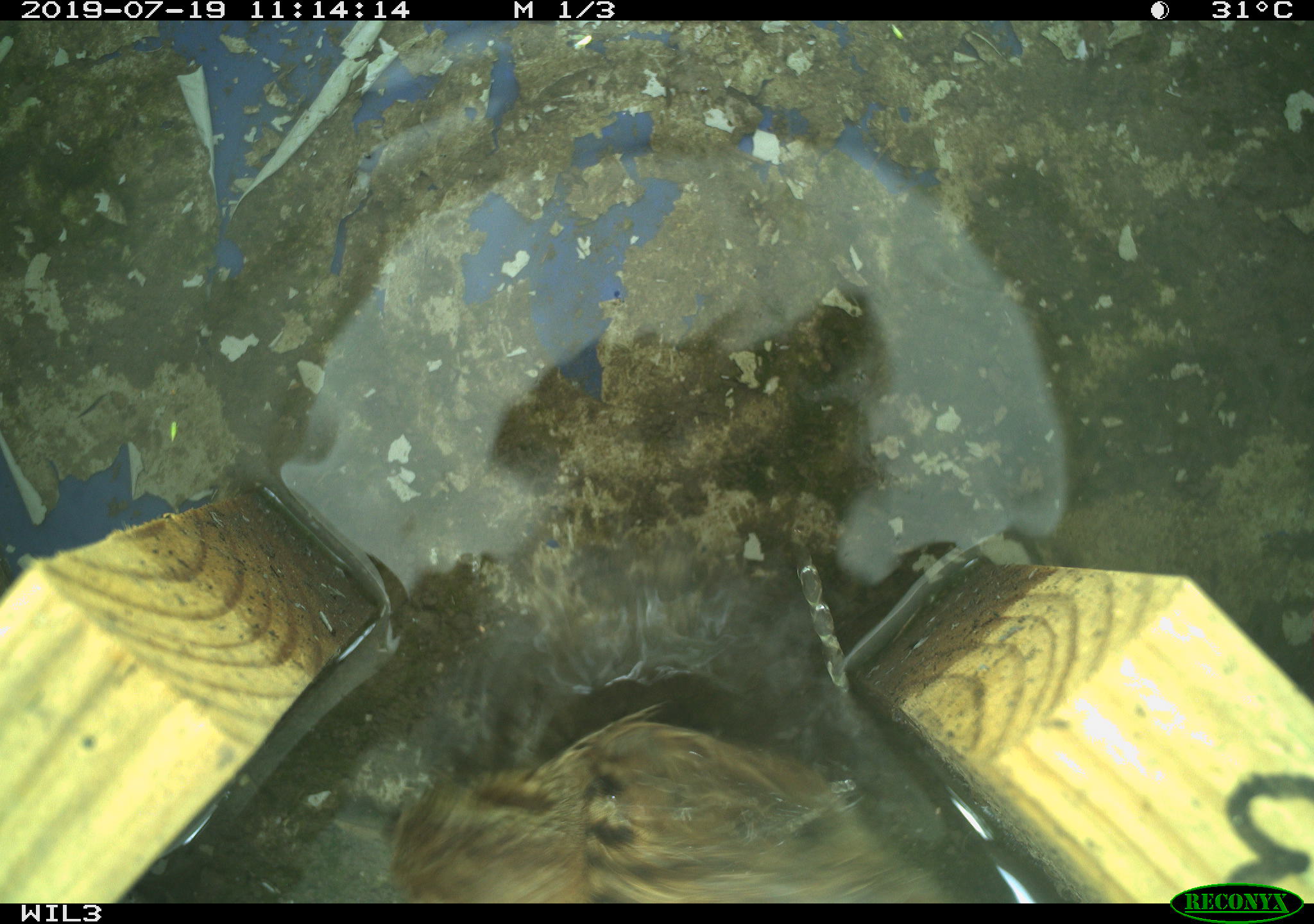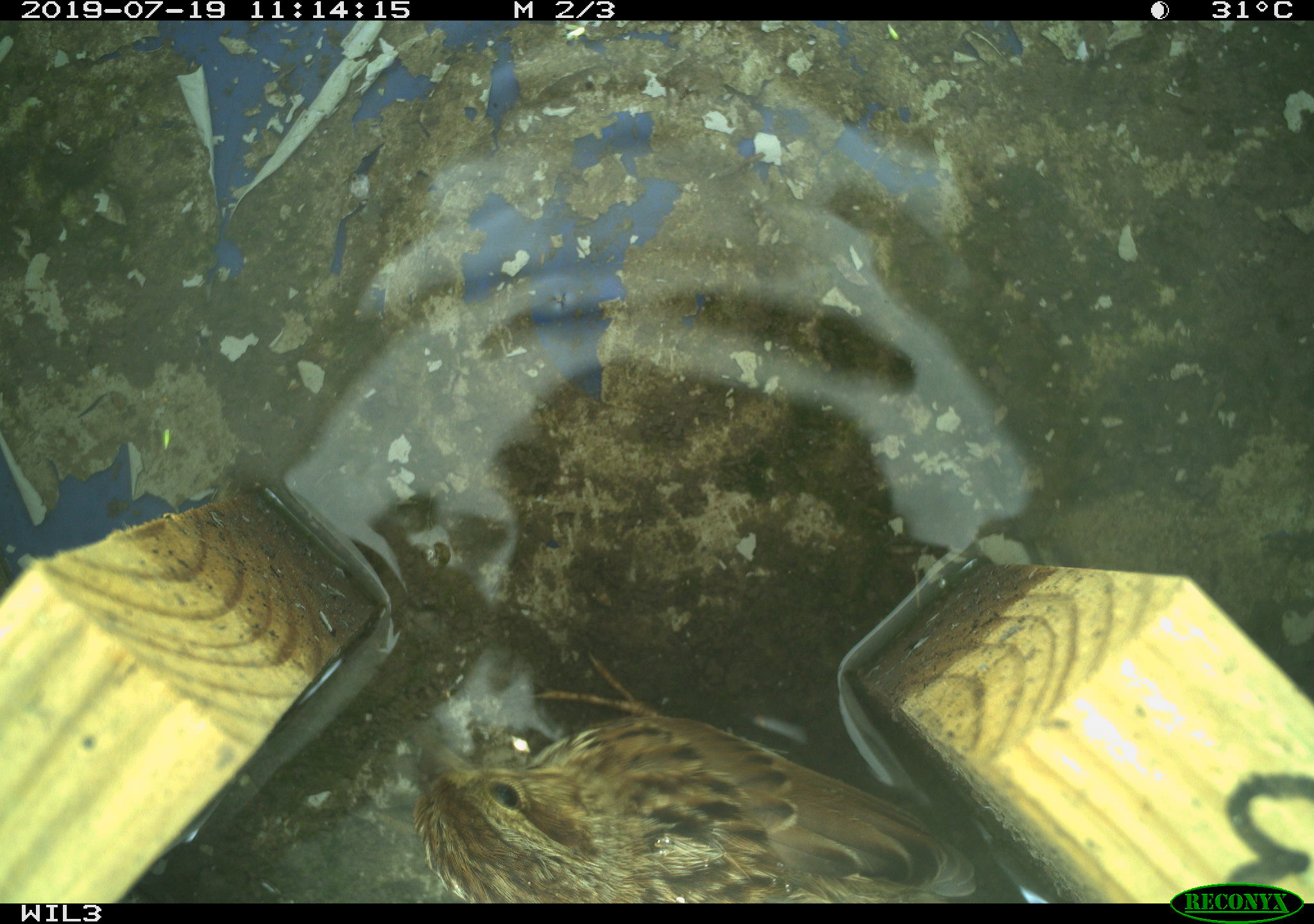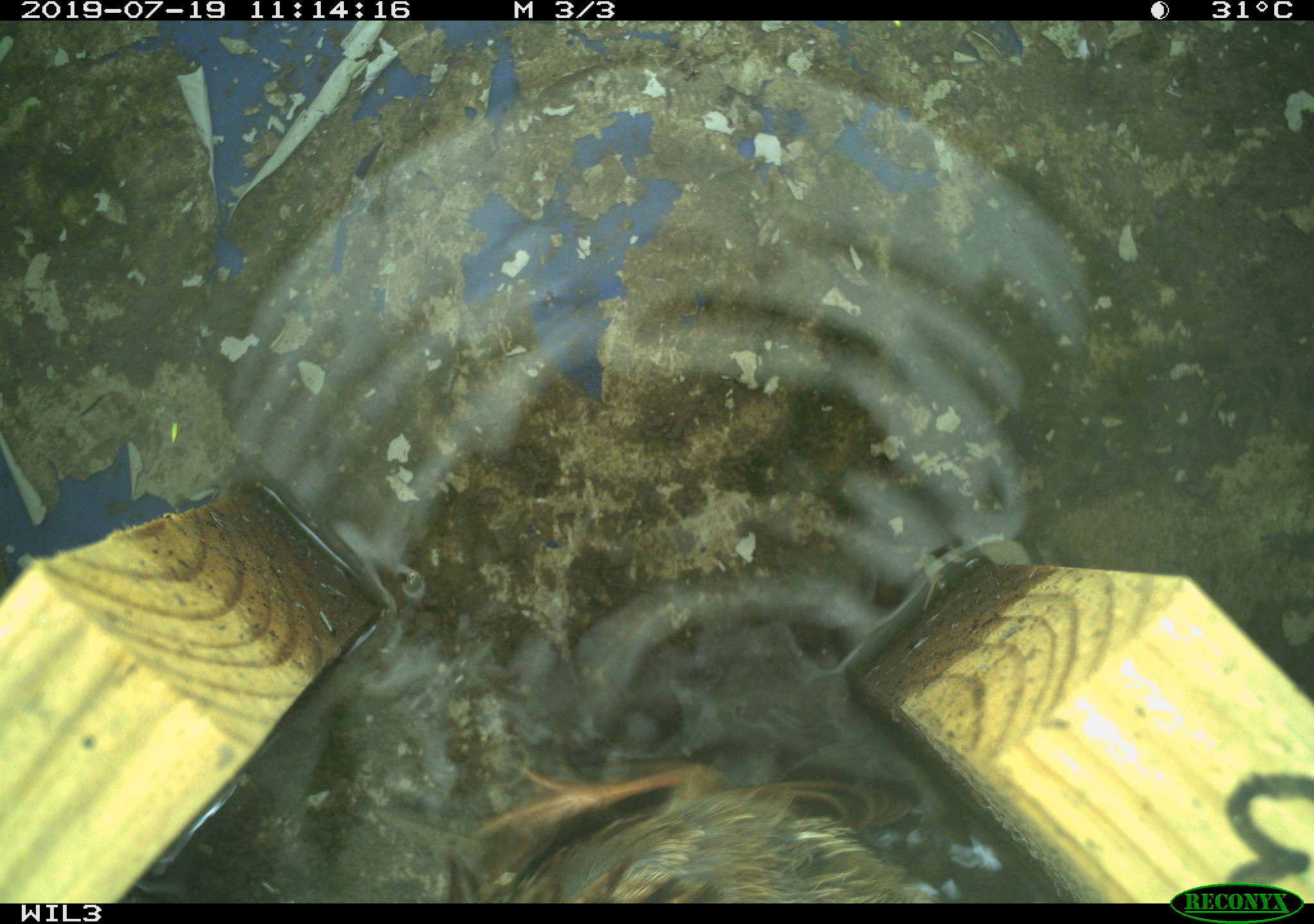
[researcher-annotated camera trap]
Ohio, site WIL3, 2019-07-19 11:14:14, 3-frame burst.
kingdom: Animalia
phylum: Chordata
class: Aves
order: Passeriformes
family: Passerellidae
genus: Melospiza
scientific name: Melospiza melodia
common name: song sparrow